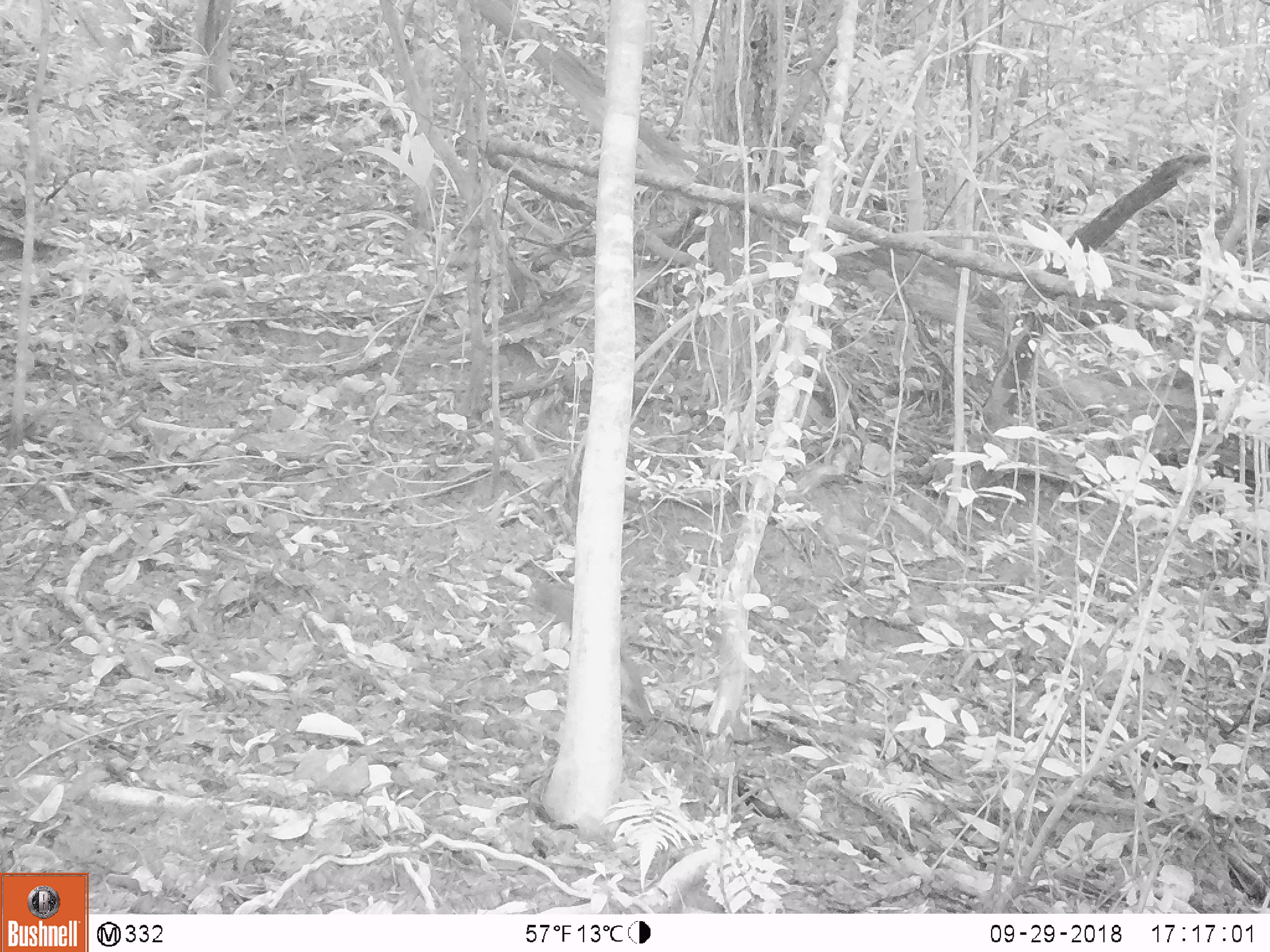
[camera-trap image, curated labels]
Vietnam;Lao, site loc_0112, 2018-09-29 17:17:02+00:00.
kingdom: Animalia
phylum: Chordata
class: Mammalia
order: Rodentia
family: Sciuridae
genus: Sciurus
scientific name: Sciurus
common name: squirrel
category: unidentified squirrel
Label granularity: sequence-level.